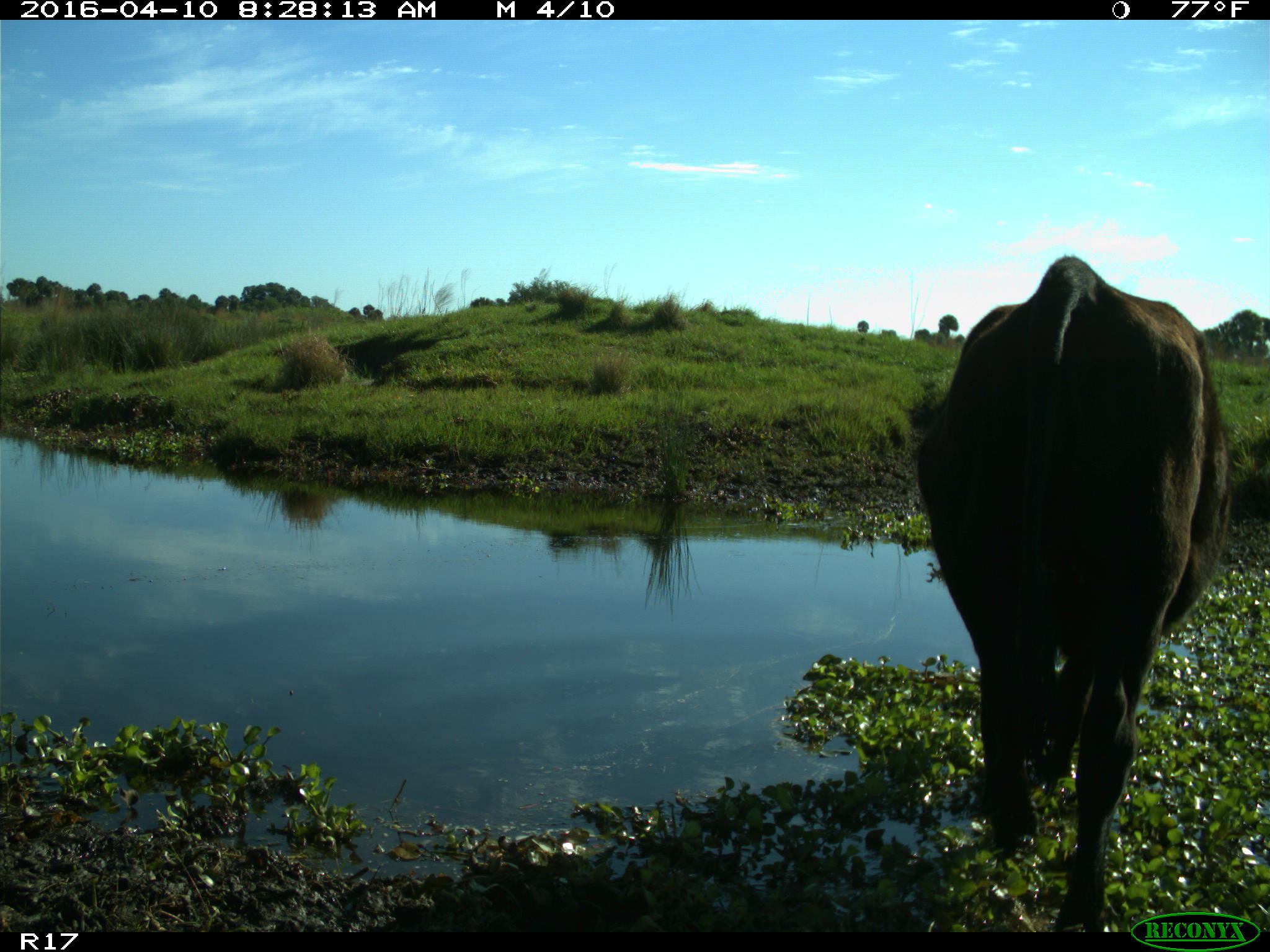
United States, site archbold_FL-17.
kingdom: Animalia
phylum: Chordata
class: Mammalia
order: Artiodactyla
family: Bovidae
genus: Bos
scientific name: Bos taurus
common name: domestic cow